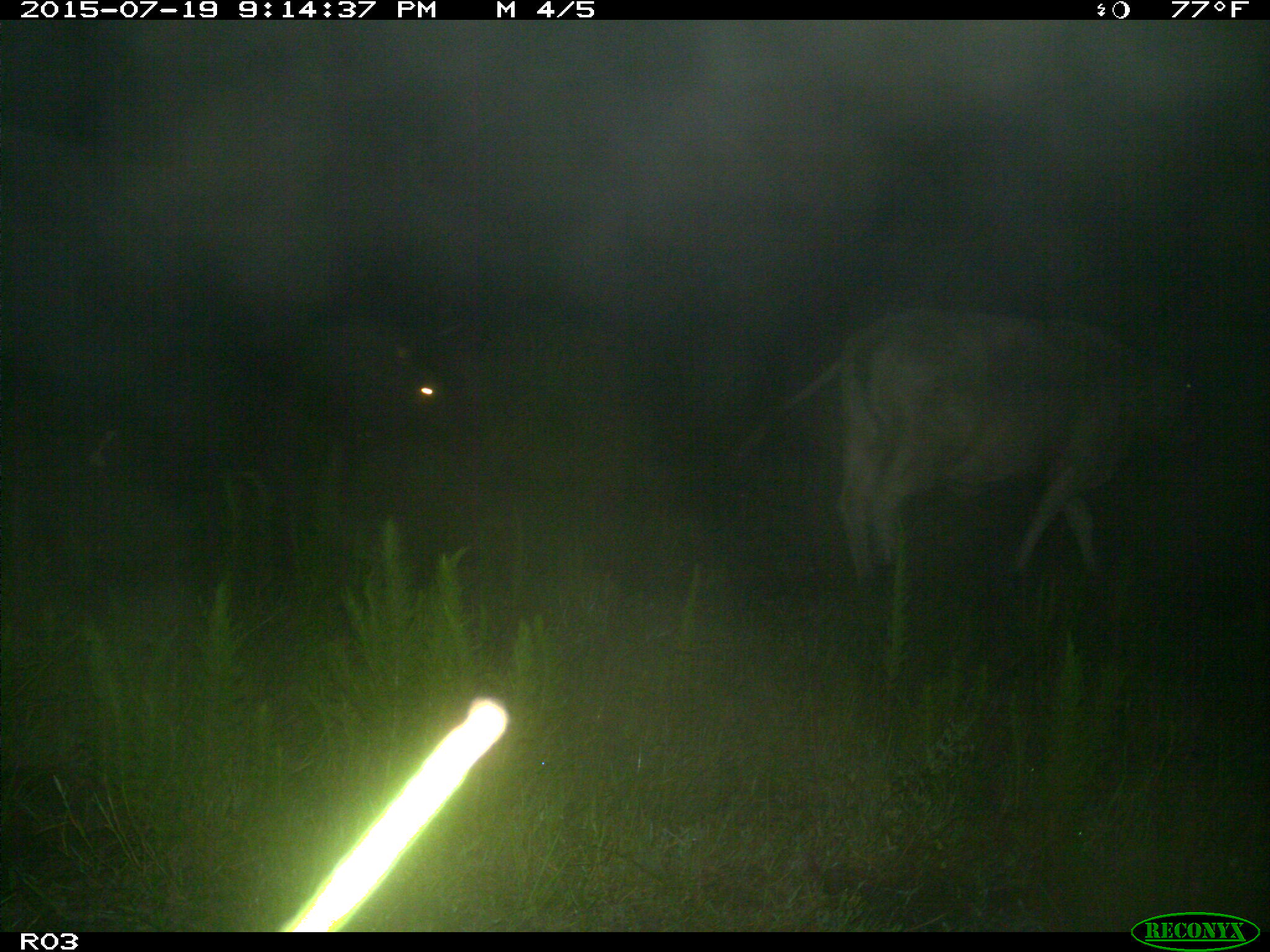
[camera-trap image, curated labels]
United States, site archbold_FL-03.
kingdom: Animalia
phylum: Chordata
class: Mammalia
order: Artiodactyla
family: Bovidae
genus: Bos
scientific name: Bos taurus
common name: domestic cow